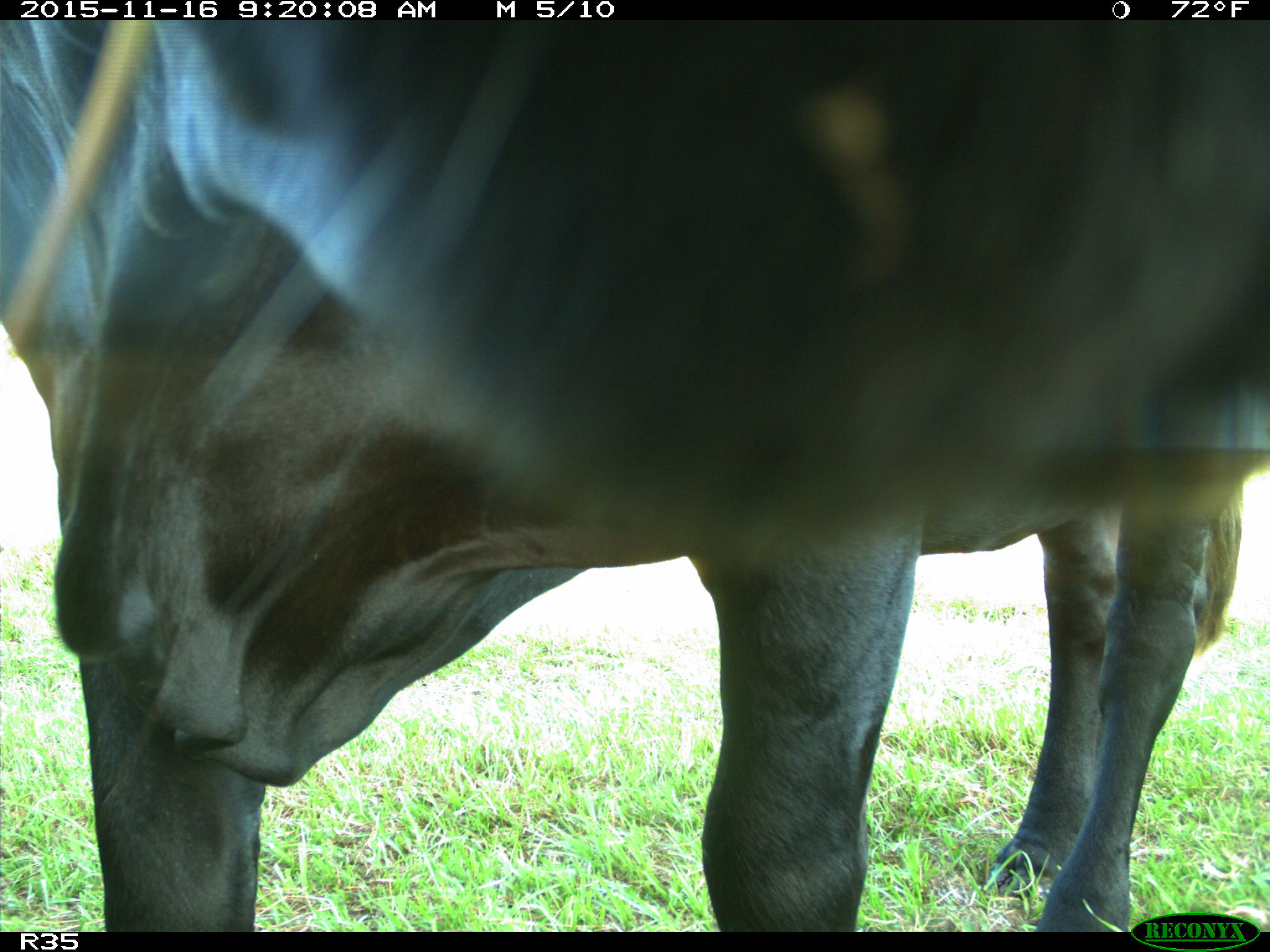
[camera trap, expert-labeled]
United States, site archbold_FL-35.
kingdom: Animalia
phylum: Chordata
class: Mammalia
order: Artiodactyla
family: Bovidae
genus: Bos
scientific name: Bos taurus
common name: domestic cow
Bos taurus (domestic cow).